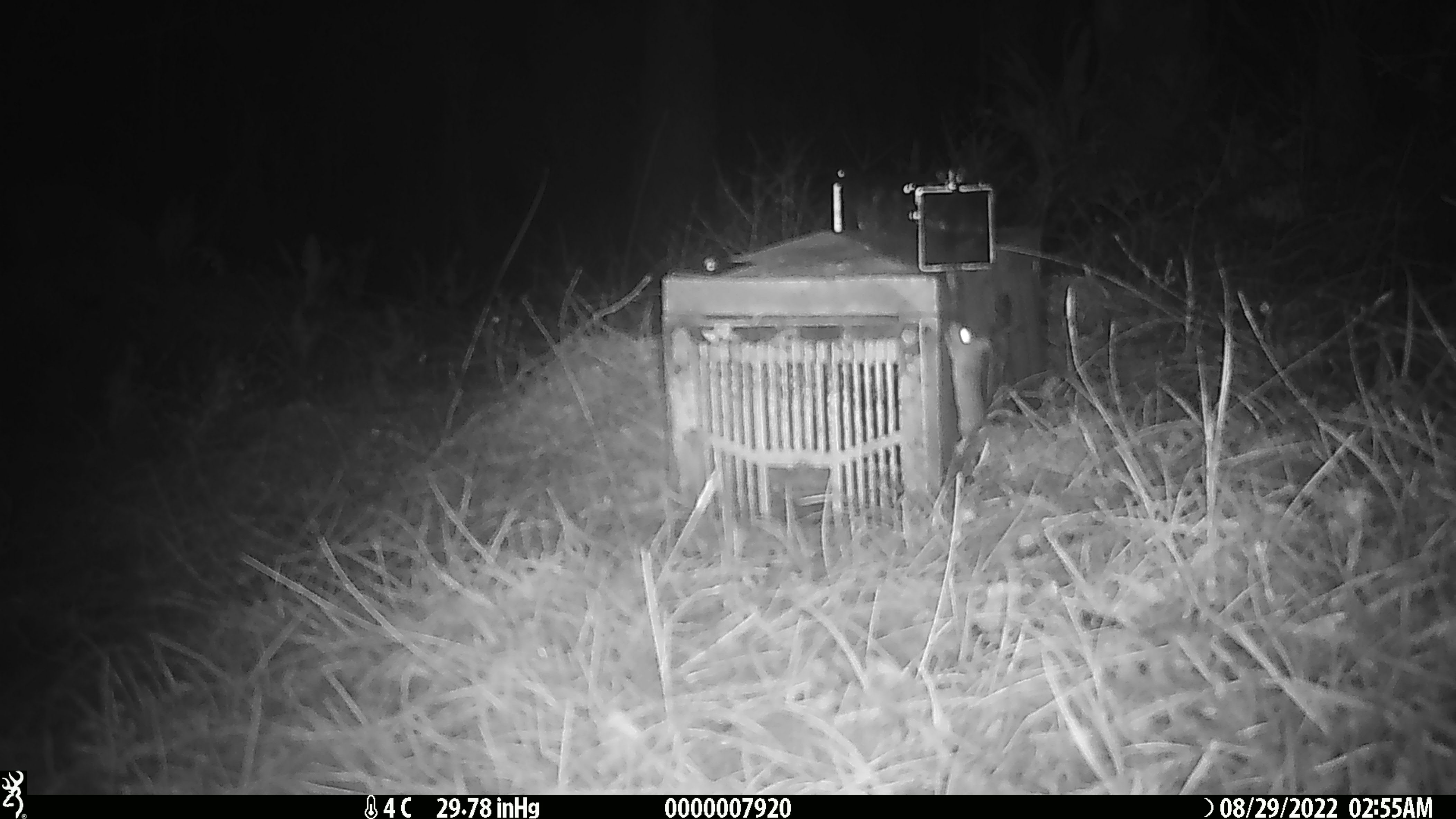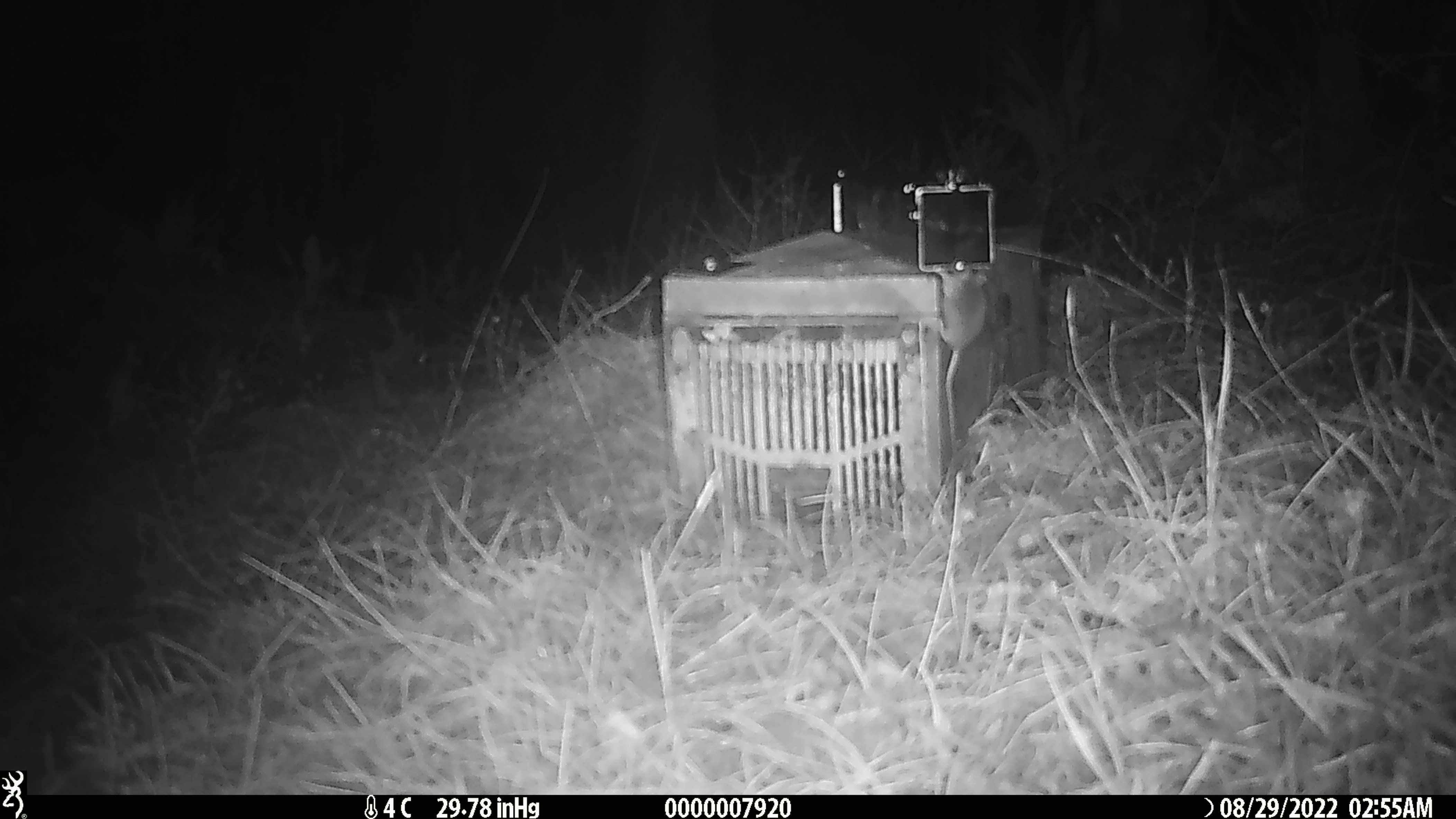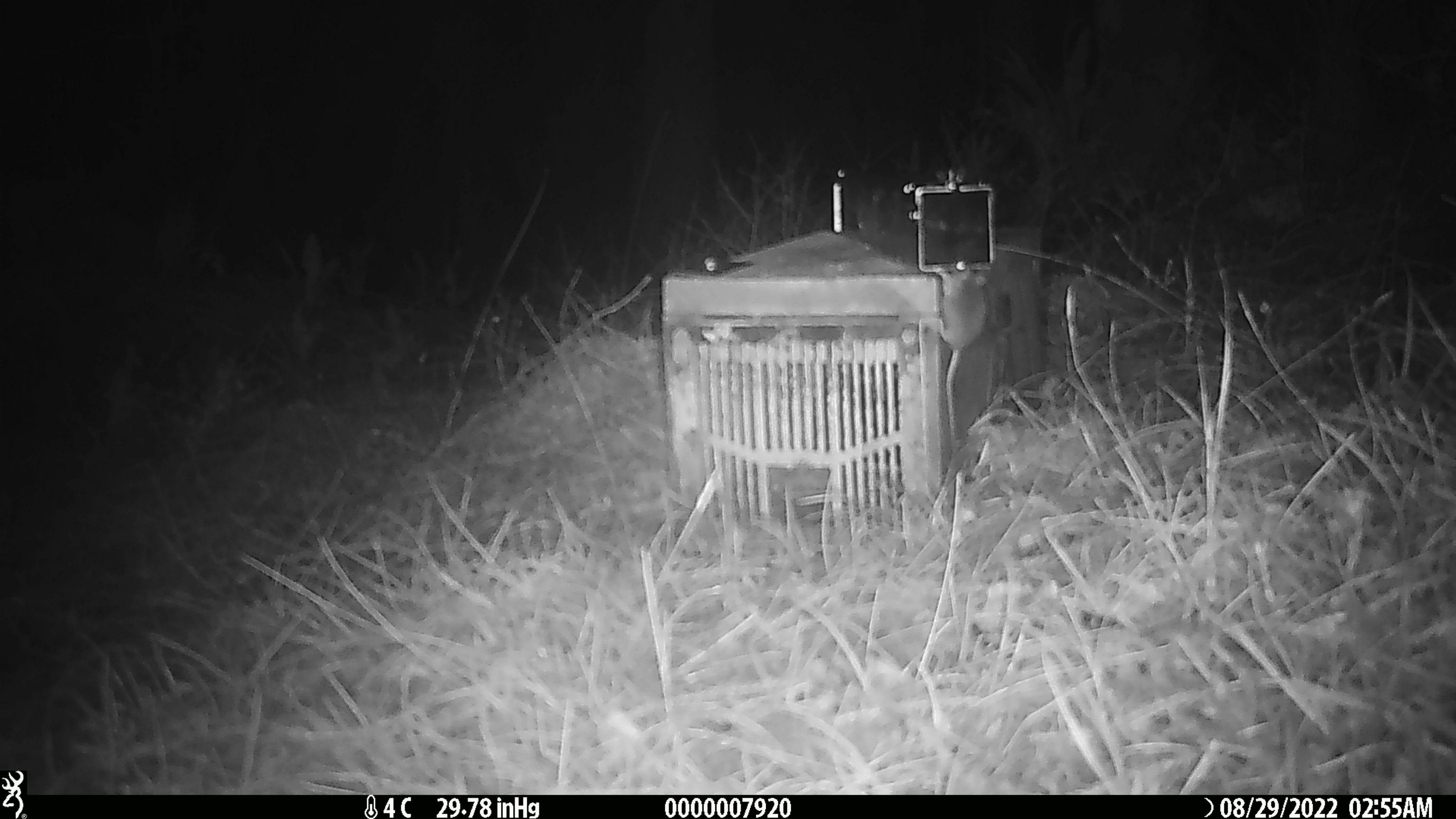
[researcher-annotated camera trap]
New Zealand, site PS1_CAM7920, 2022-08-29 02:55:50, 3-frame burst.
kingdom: Animalia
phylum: Chordata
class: Mammalia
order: Rodentia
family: Muridae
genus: Mus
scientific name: Mus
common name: mouse